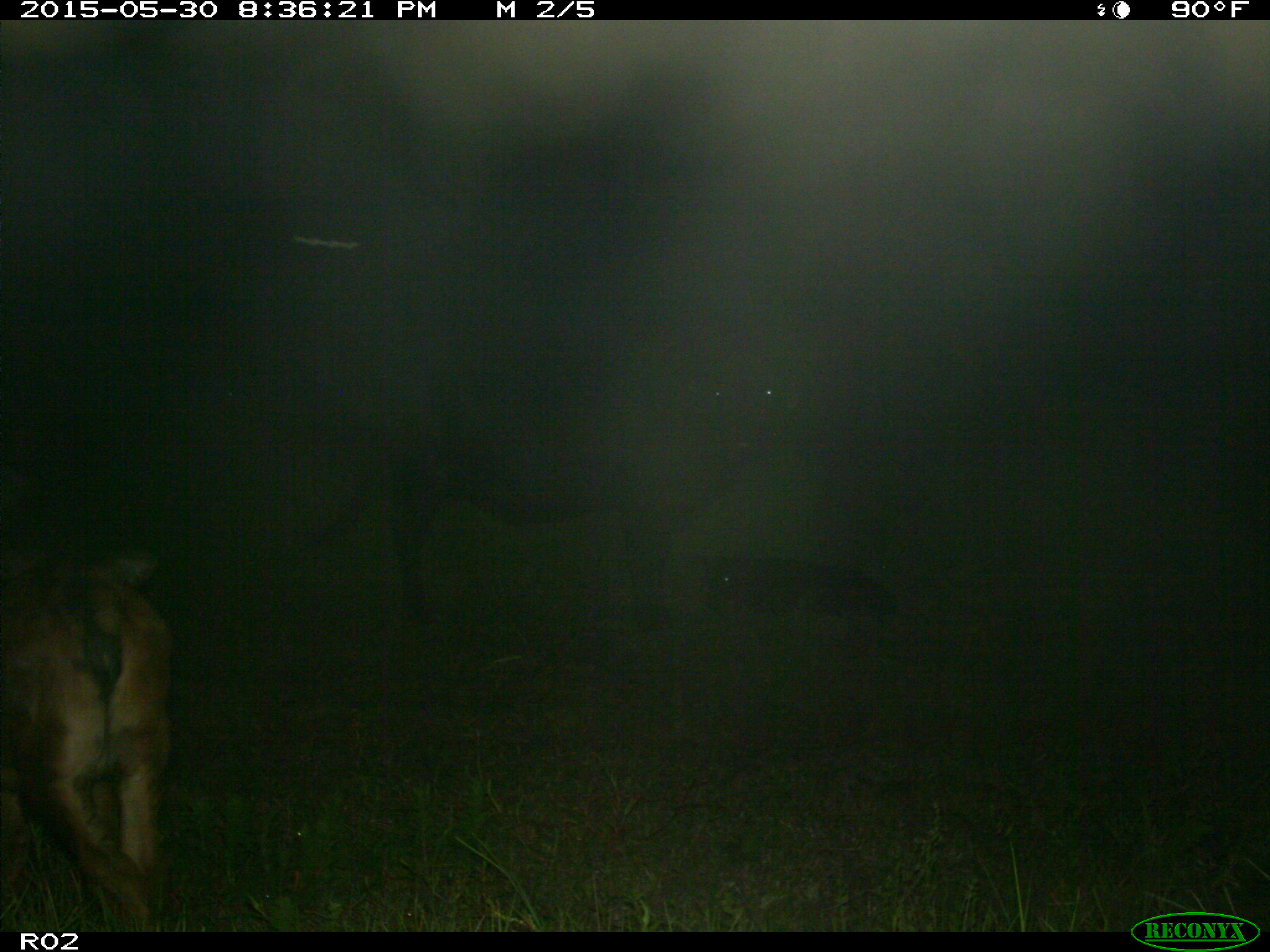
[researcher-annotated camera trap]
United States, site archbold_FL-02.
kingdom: Animalia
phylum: Chordata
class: Mammalia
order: Artiodactyla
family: Bovidae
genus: Bos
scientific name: Bos taurus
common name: domestic cow